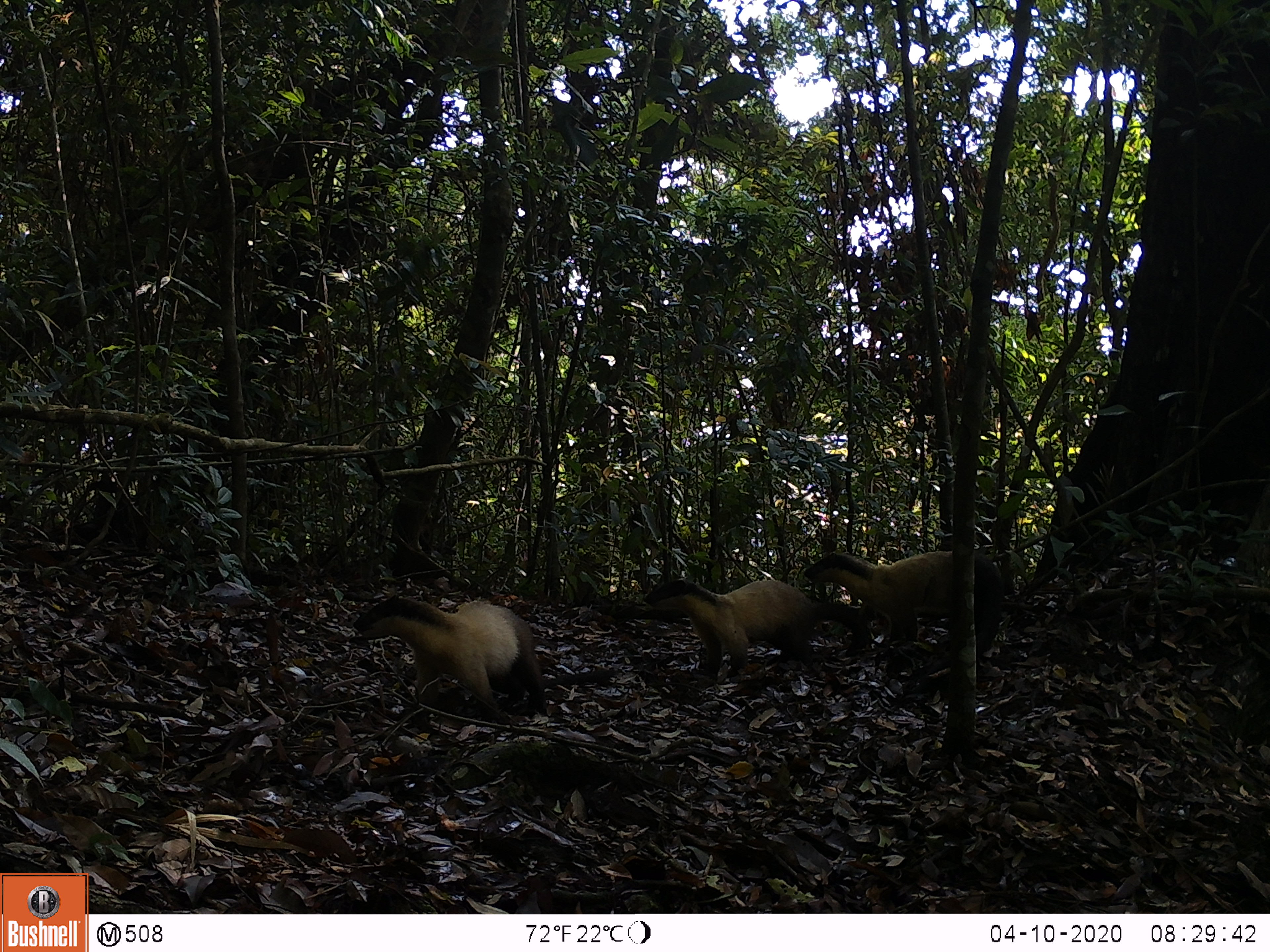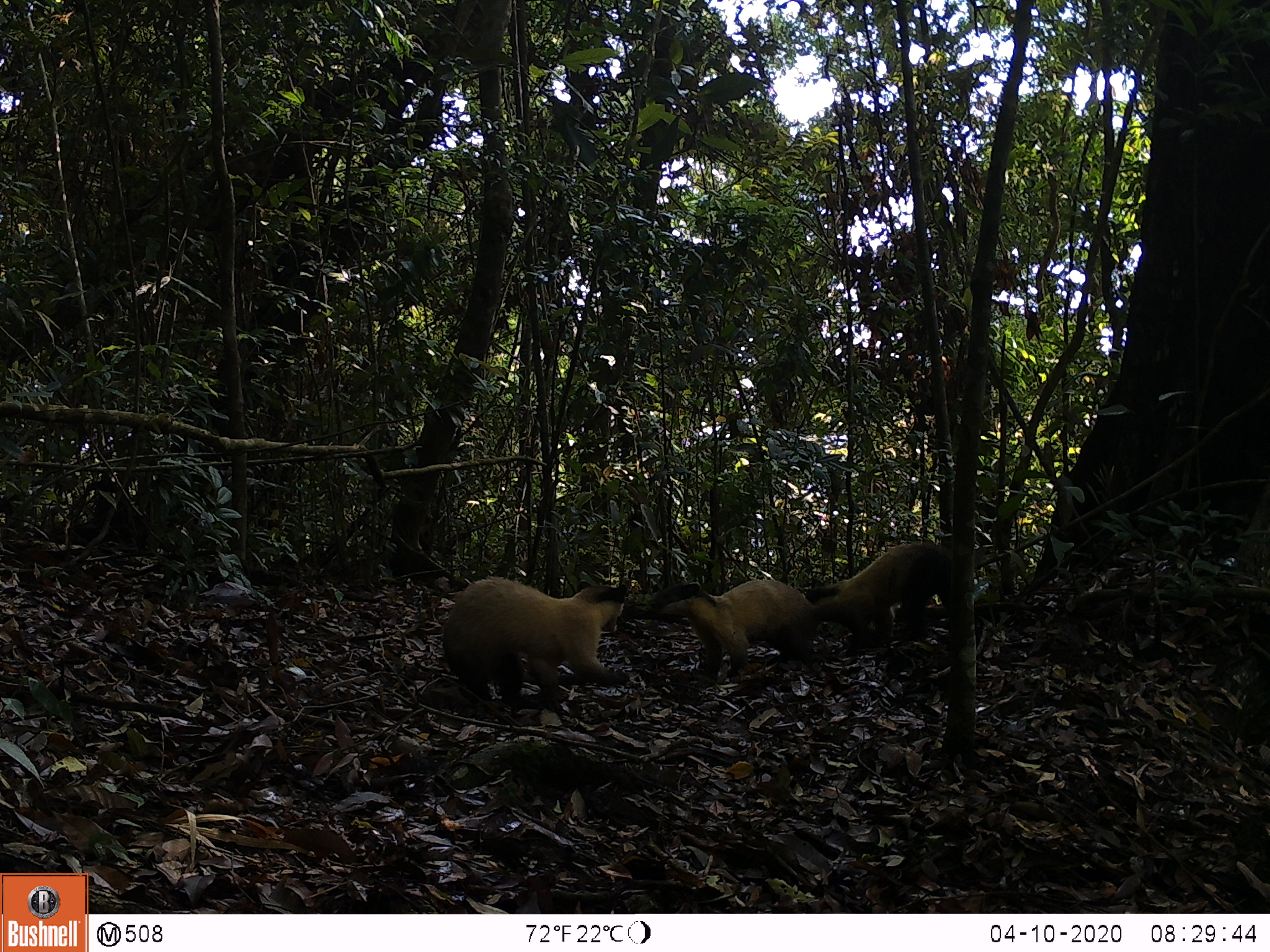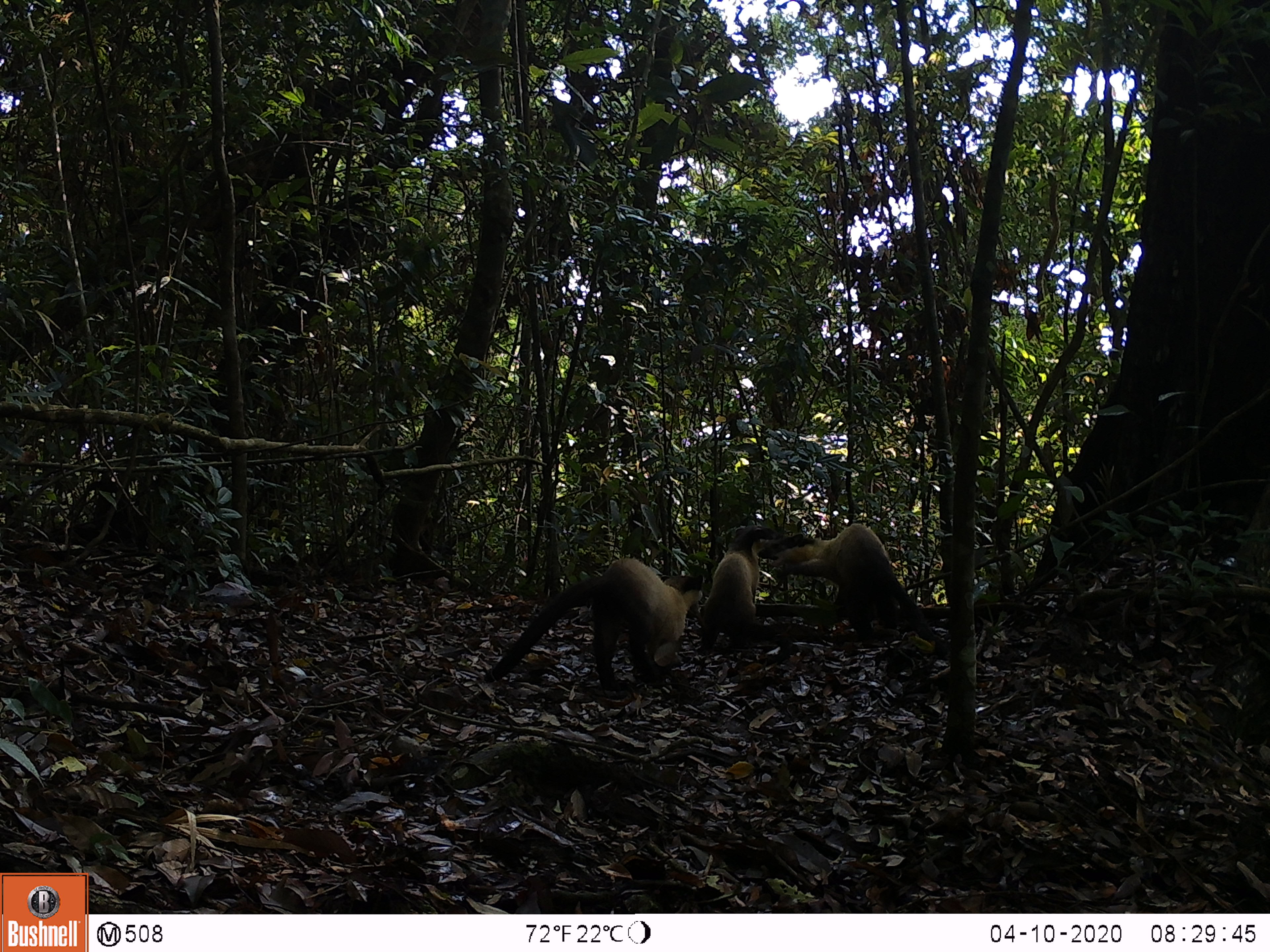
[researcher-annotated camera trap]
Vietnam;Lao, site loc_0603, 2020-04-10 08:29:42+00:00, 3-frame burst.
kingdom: Animalia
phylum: Chordata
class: Mammalia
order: Carnivora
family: Mustelidae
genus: Martes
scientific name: Martes flavigula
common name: yellow-throated marten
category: yellow throated marten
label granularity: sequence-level